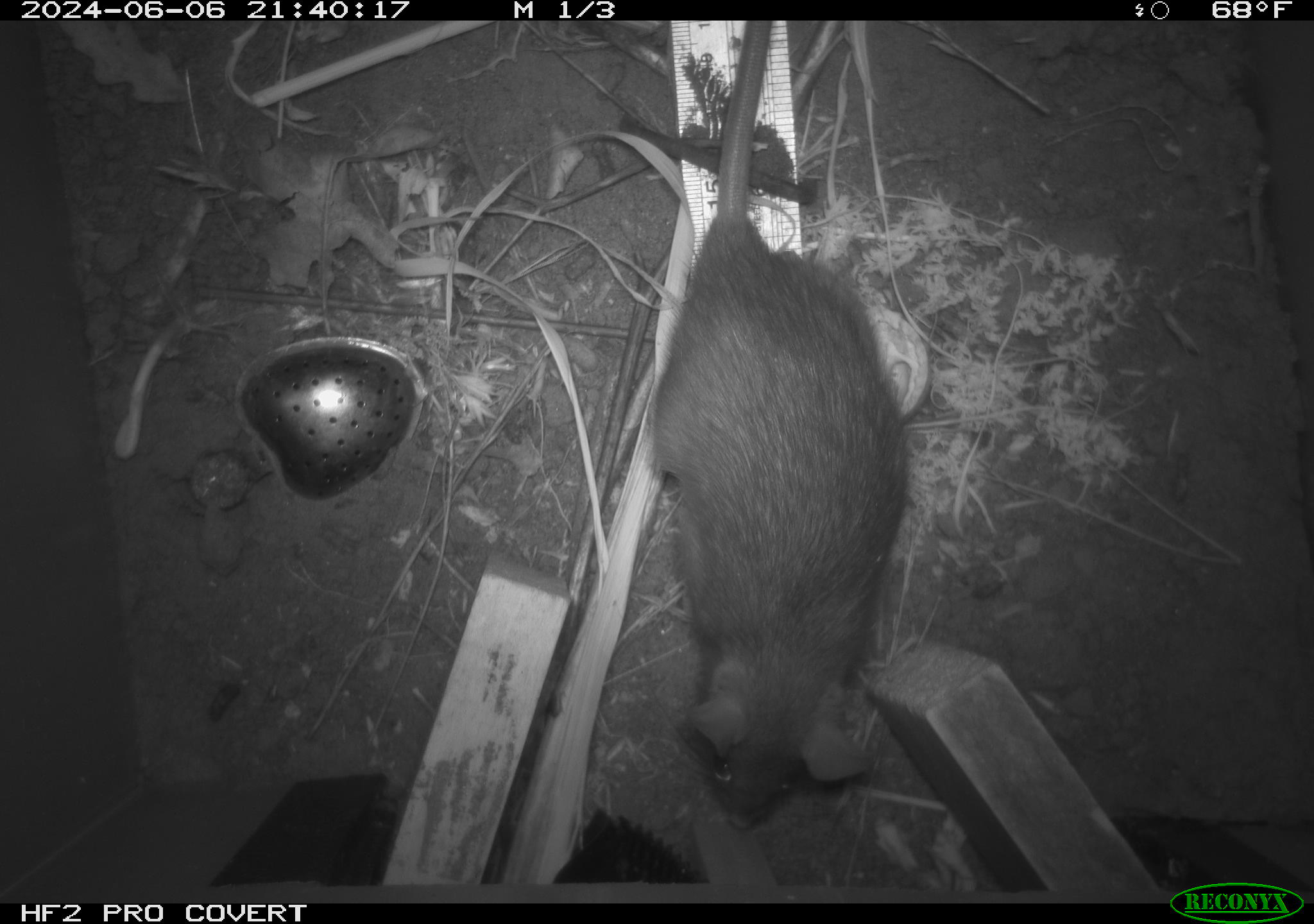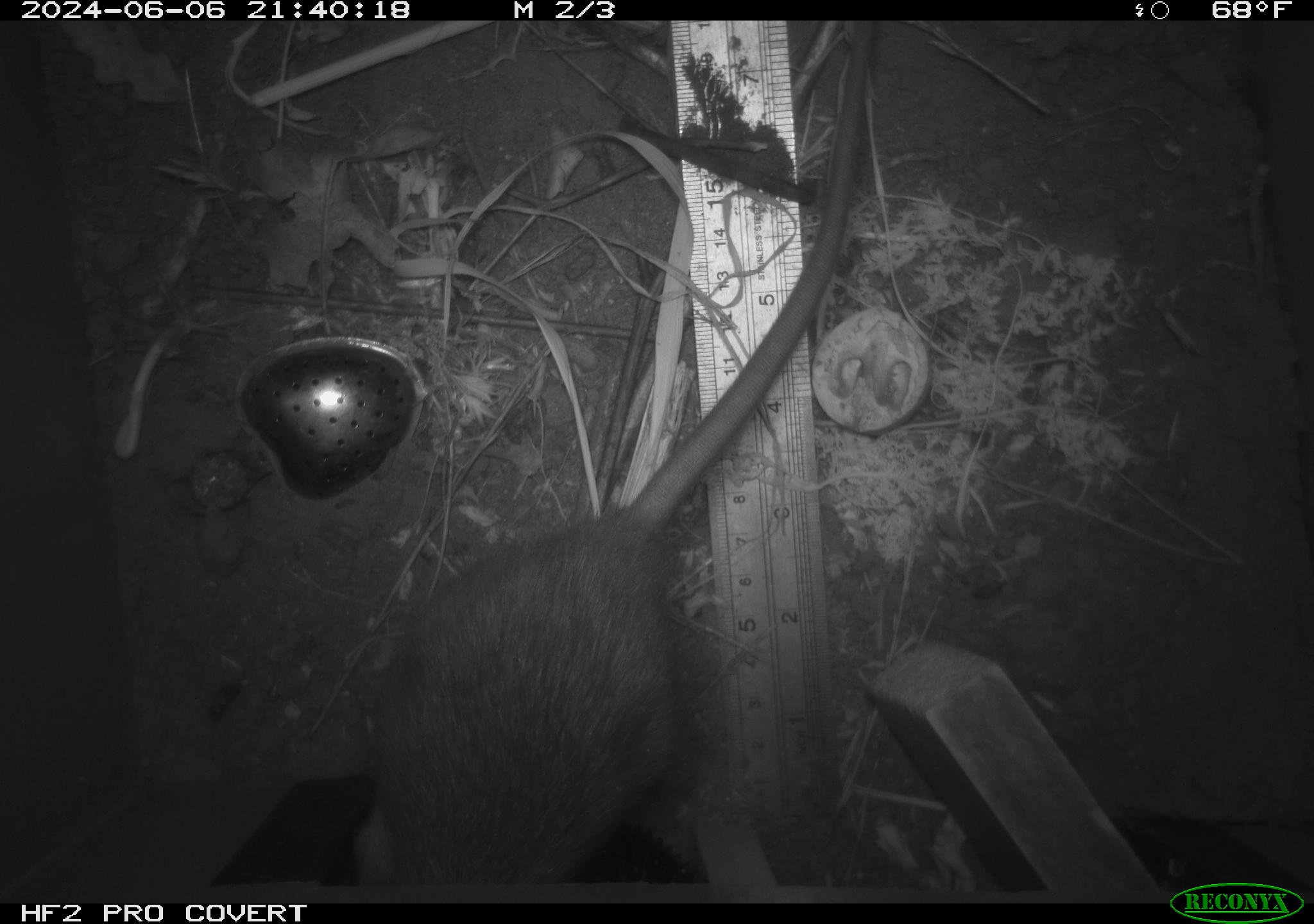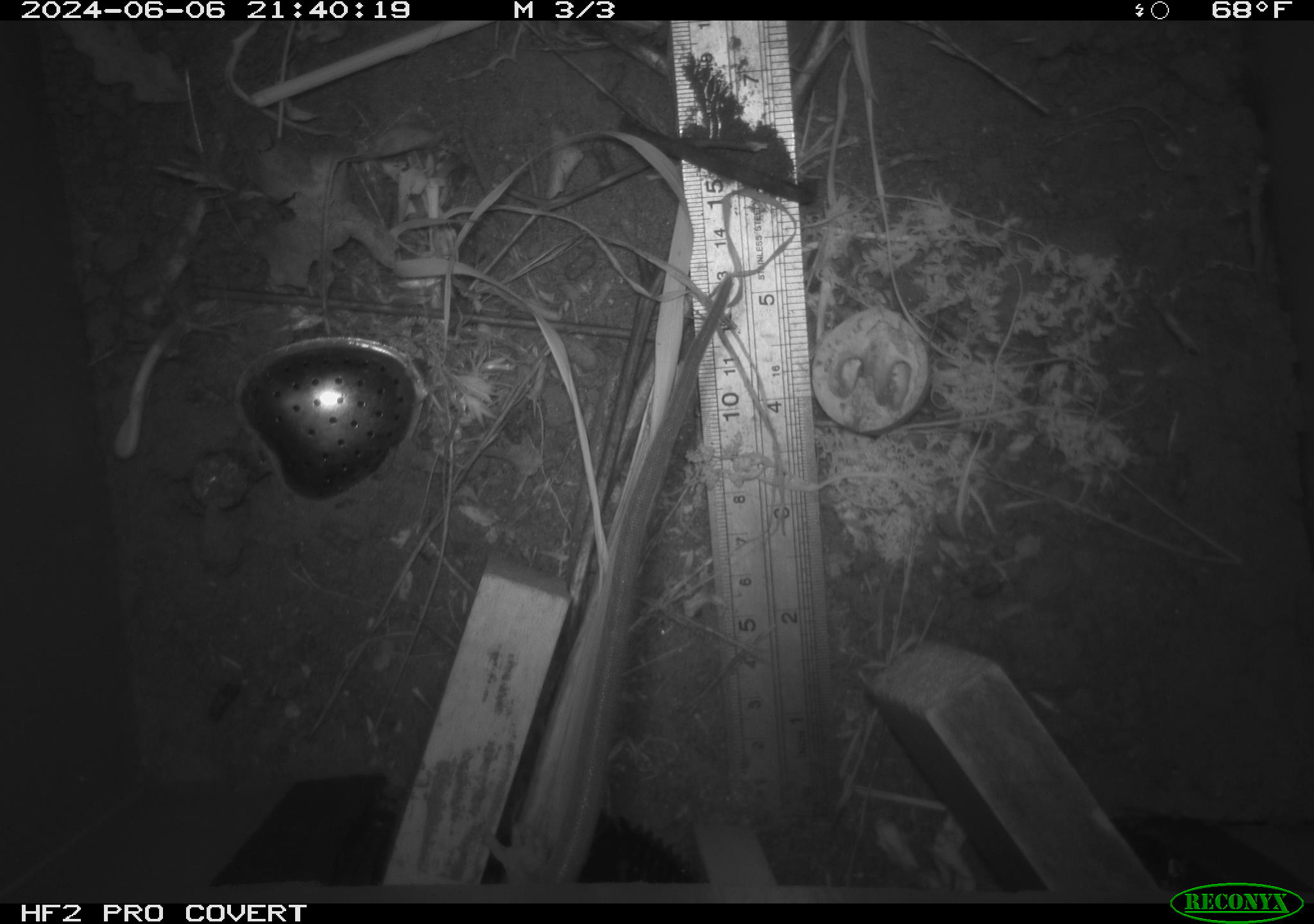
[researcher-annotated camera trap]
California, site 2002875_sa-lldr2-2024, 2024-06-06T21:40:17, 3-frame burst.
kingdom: Animalia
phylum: Chordata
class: Mammalia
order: Rodentia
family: Muridae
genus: Rattus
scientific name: Rattus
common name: rat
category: rattus species